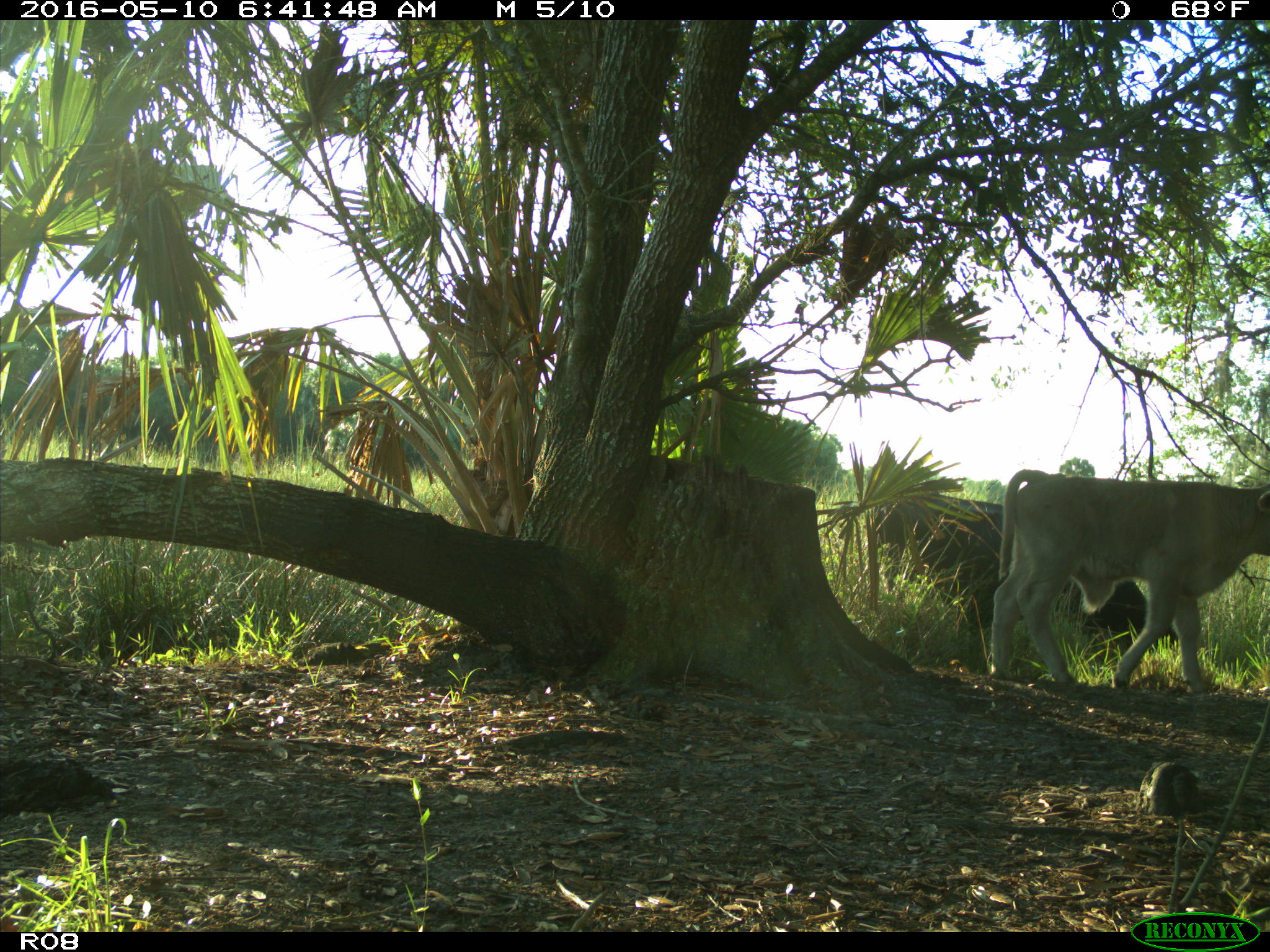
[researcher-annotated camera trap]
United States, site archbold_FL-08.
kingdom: Animalia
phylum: Chordata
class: Mammalia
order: Artiodactyla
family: Bovidae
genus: Bos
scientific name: Bos taurus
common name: domestic cow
Bos taurus (domestic cow).